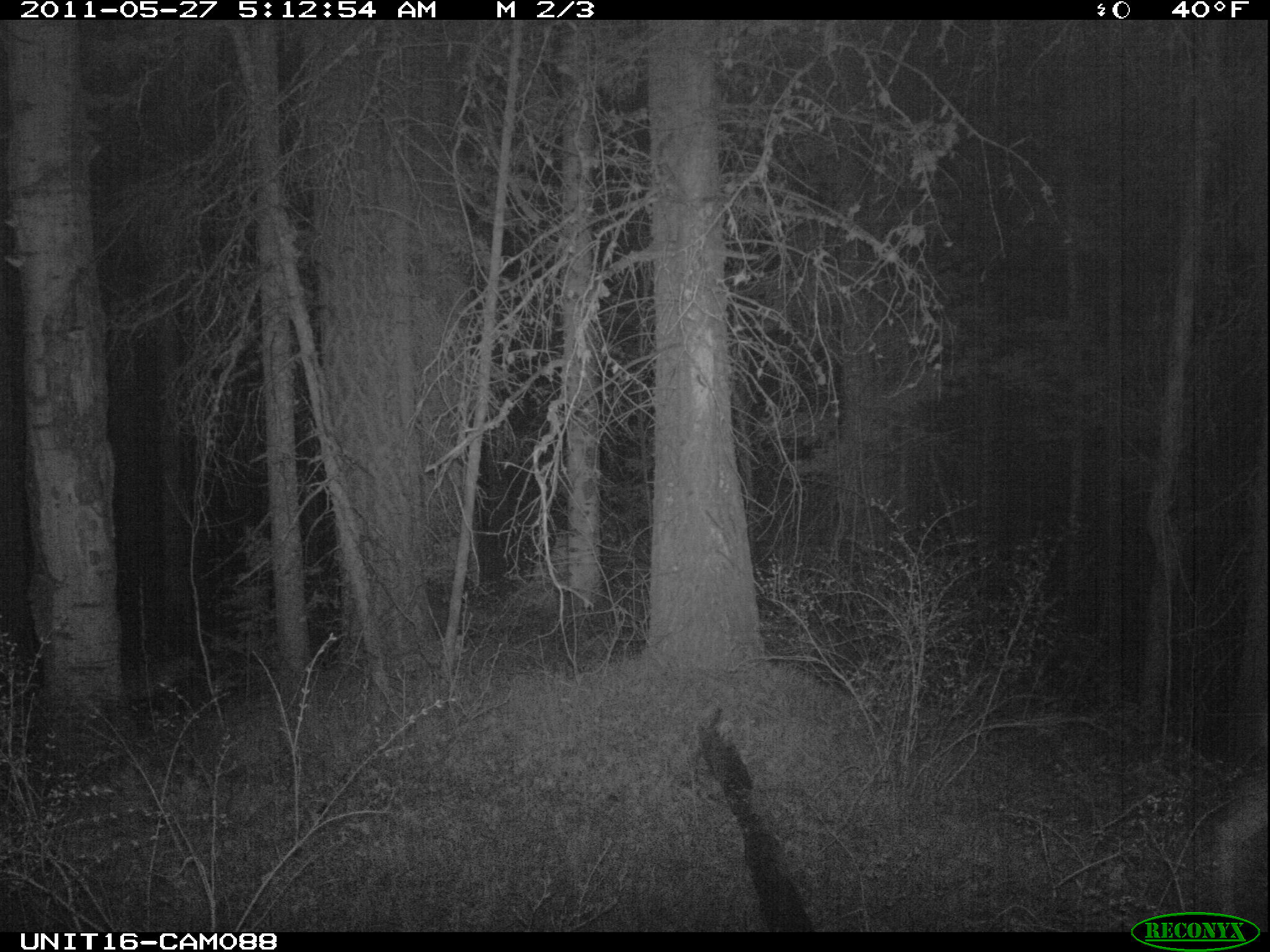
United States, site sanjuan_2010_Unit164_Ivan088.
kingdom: Animalia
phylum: Chordata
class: Mammalia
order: Artiodactyla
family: Cervidae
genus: Odocoileus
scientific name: Odocoileus hemionus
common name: mule deer